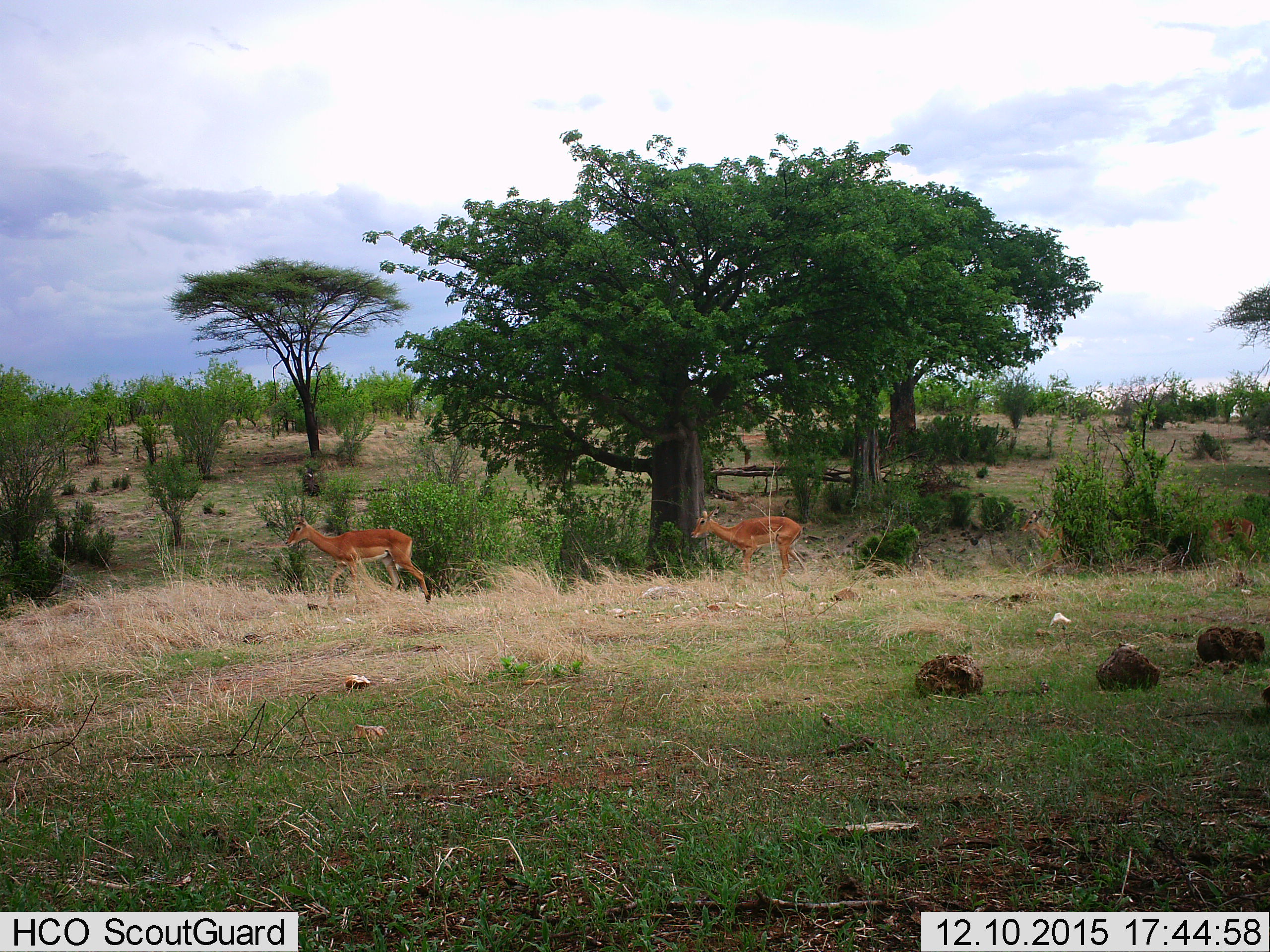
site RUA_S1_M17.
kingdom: Animalia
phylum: Chordata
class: Mammalia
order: Artiodactyla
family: Bovidae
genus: Aepyceros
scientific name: Aepyceros melampus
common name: impala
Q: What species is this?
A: Impala (Aepyceros melampus).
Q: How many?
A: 2.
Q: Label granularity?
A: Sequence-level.